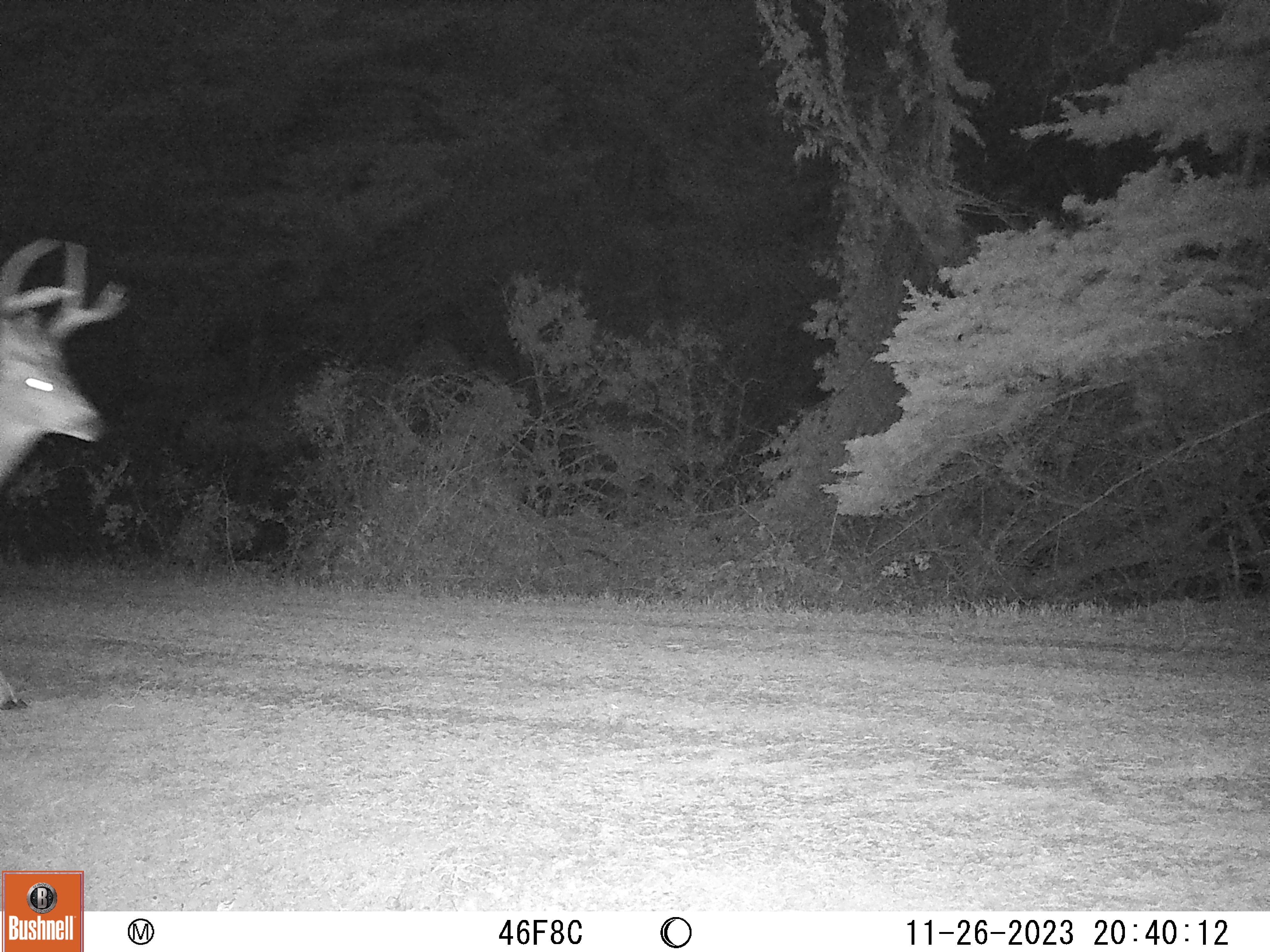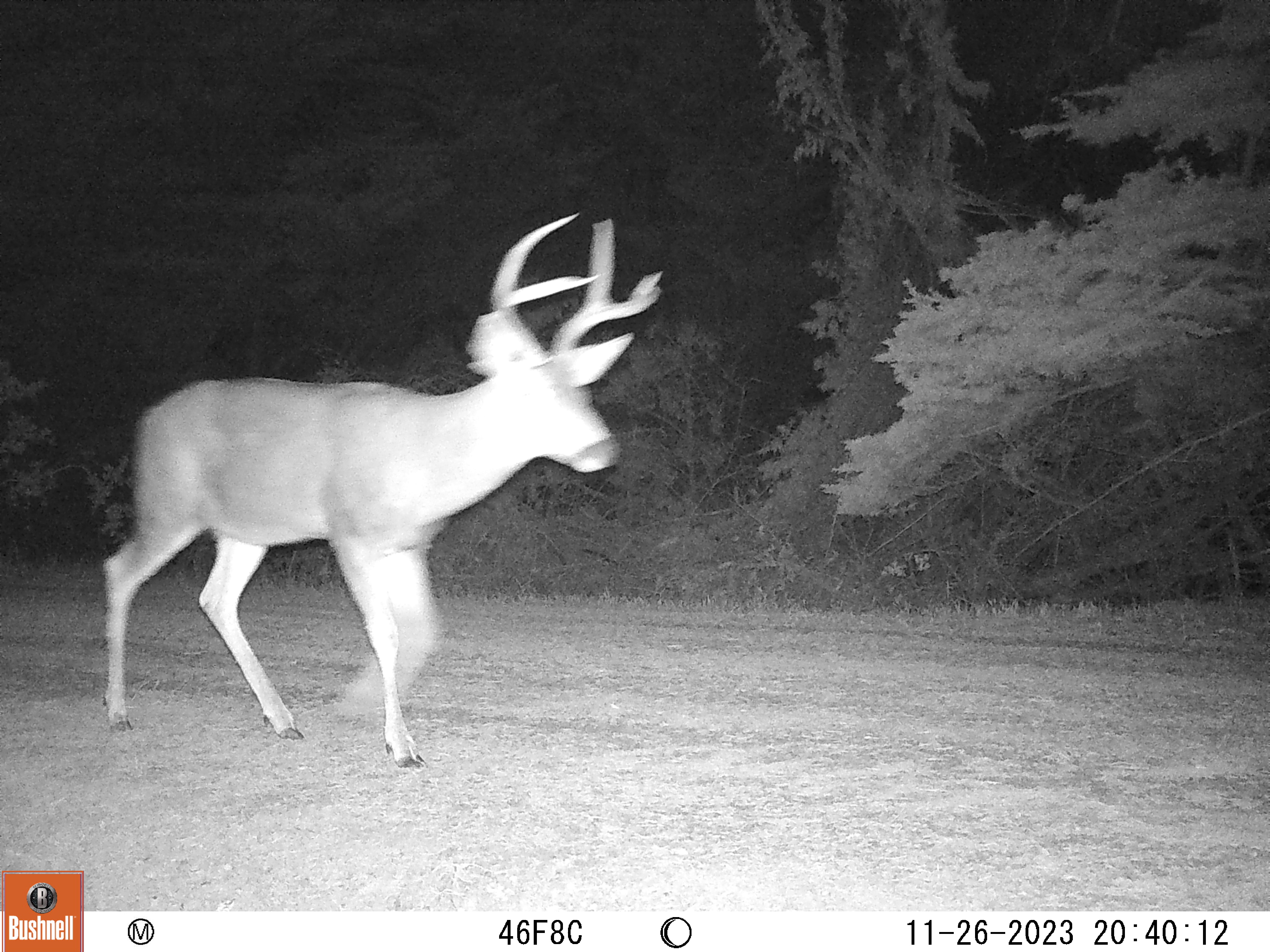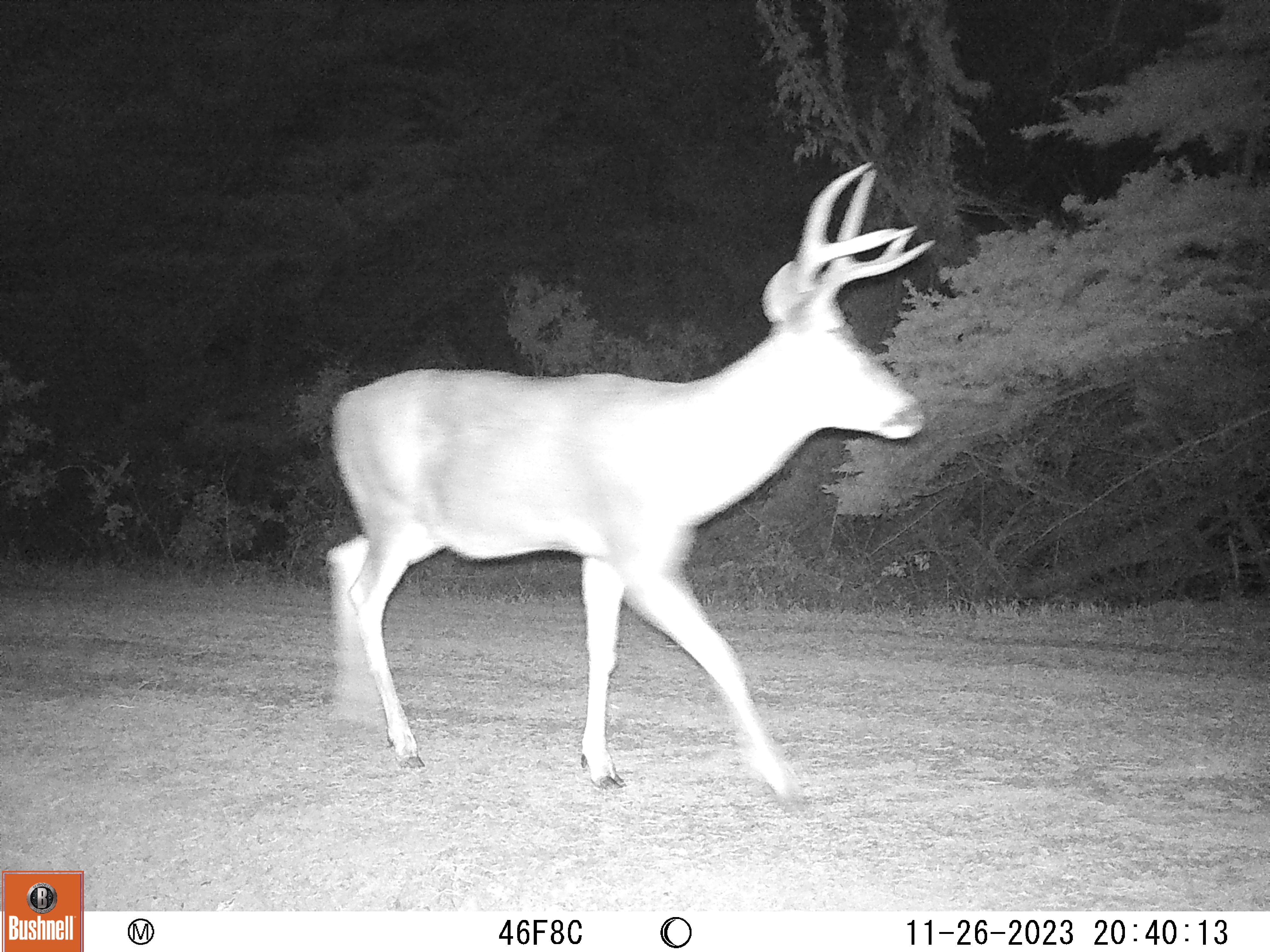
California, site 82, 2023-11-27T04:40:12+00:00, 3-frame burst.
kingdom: Animalia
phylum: Chordata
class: Mammalia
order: Artiodactyla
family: Cervidae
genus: Odocoileus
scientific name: Odocoileus hemionus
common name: mule deer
Mule deer (Odocoileus hemionus).